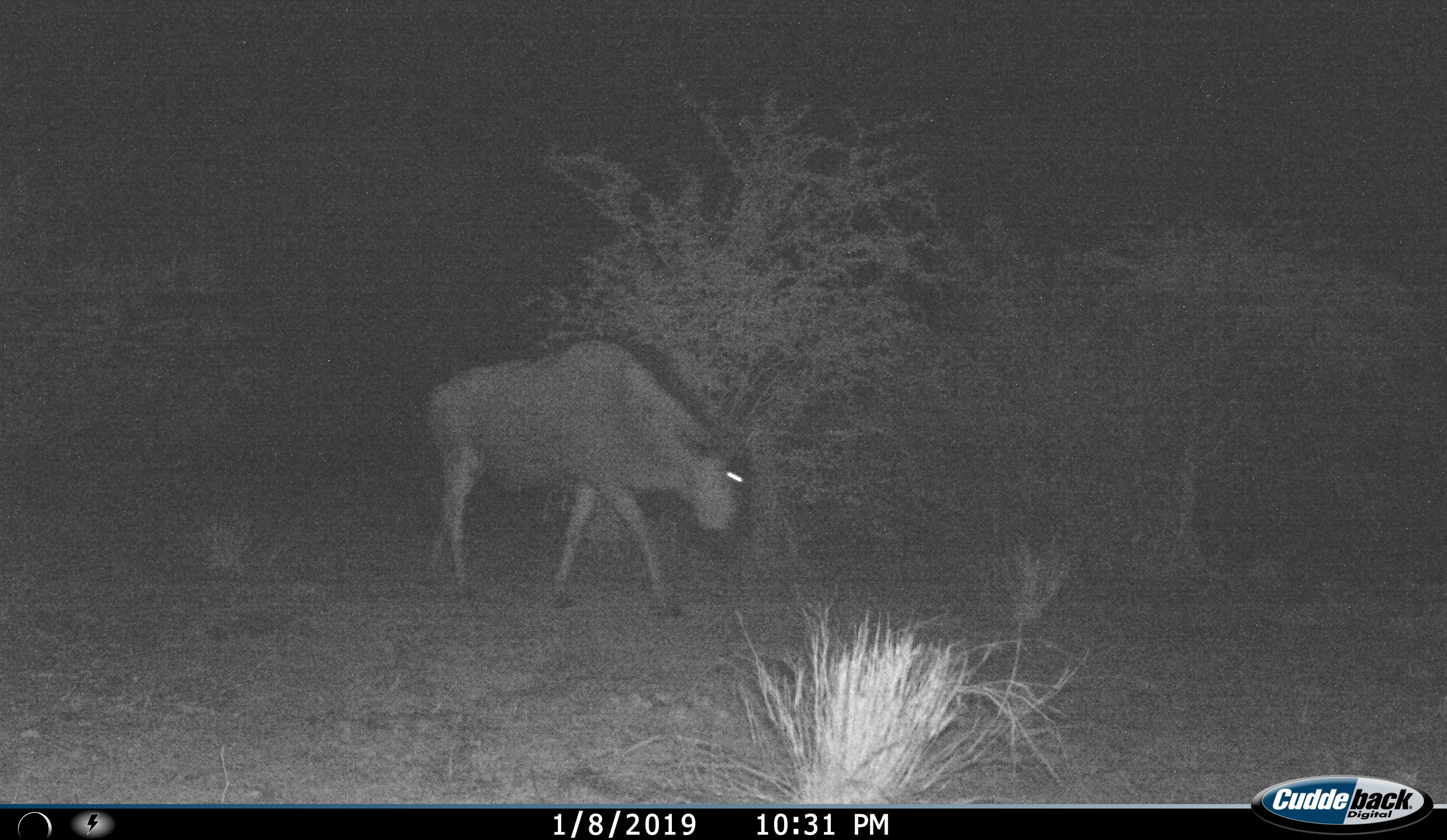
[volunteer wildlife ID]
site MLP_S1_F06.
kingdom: Animalia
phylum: Chordata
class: Mammalia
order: Artiodactyla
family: Bovidae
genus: Connochaetes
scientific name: Connochaetes taurinus taurinus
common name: blue wildebeest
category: wildebeestblue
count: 1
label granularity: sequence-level